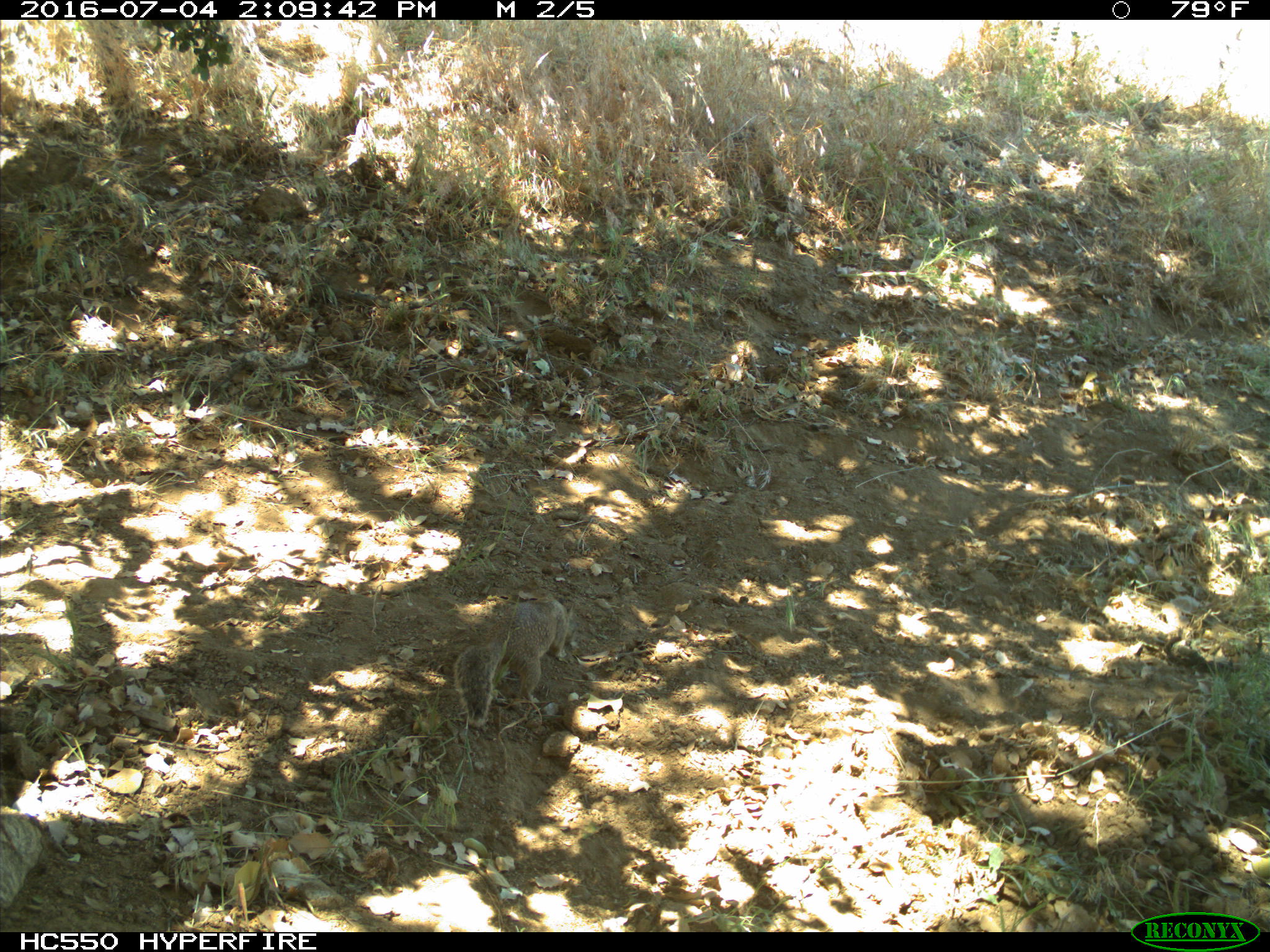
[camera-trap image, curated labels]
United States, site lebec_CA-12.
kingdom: Animalia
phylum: Chordata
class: Mammalia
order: Rodentia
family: Sciuridae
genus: Otospermophilus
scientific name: Otospermophilus beecheyi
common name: california ground squirrel